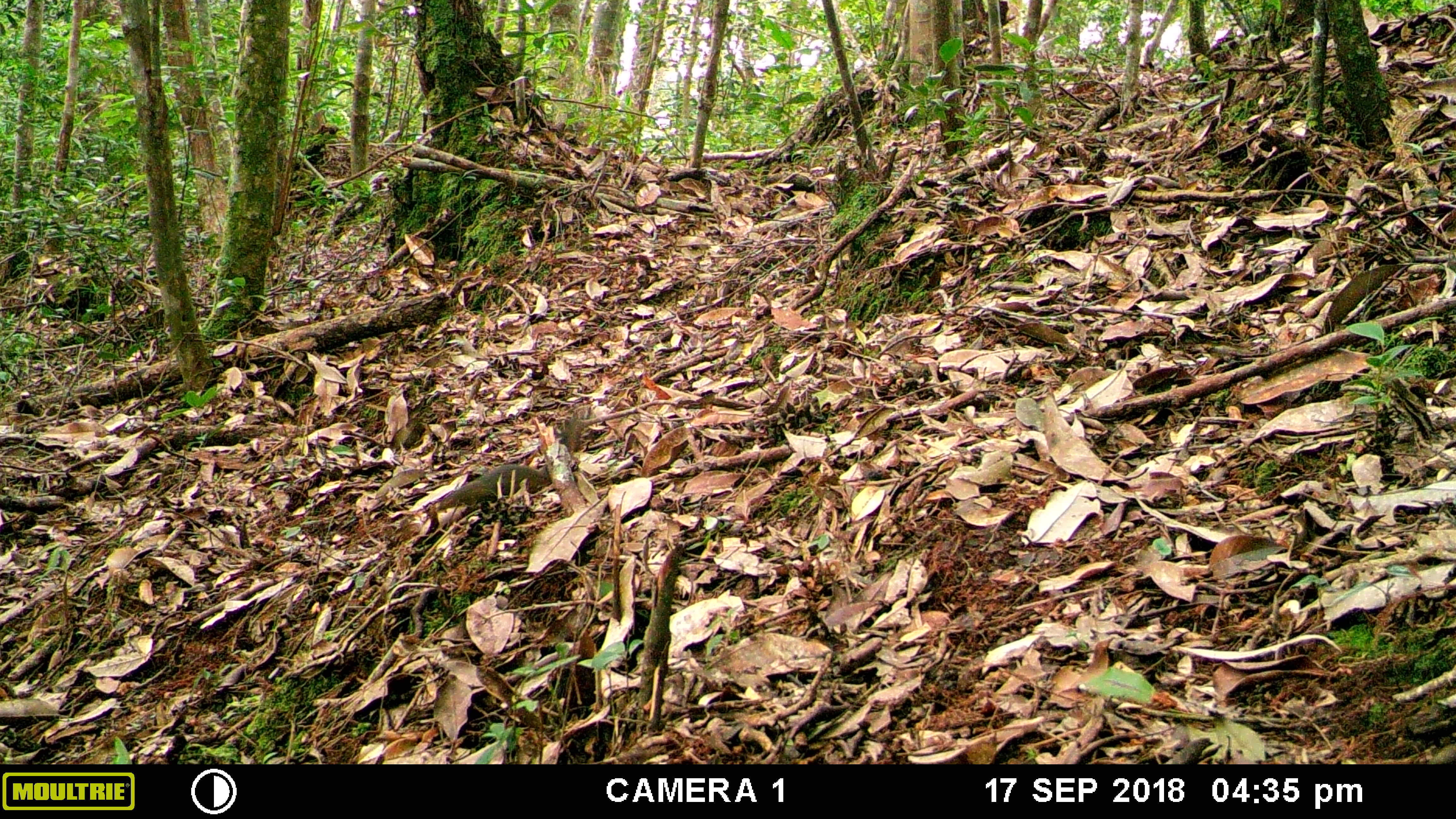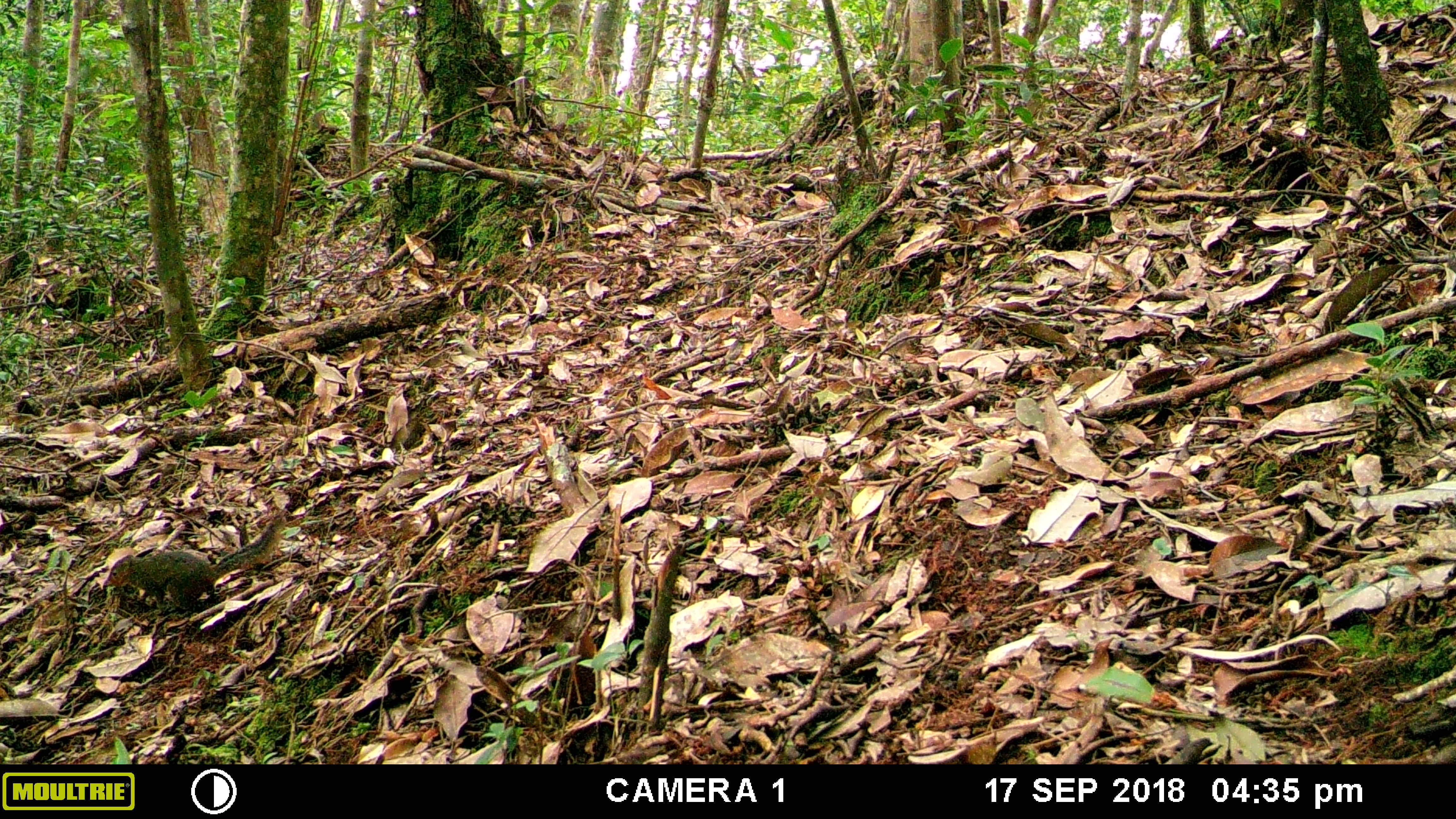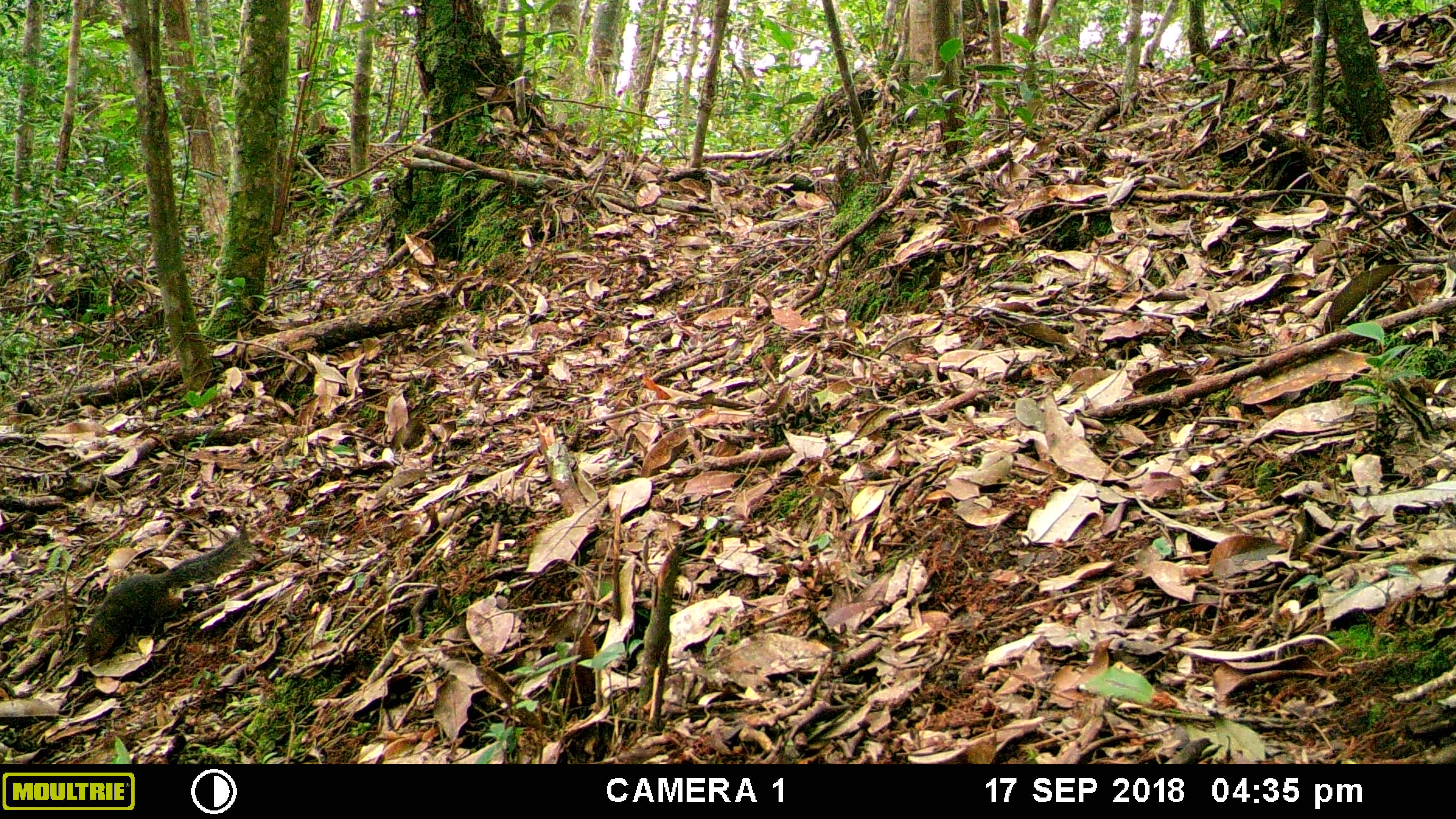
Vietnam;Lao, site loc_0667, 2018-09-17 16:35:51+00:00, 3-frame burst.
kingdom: Animalia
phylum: Chordata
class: Mammalia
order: Rodentia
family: Sciuridae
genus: Dremomys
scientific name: Dremomys rufigenis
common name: red-cheeked squirrel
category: red cheeked squirrel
Red cheeked squirrel (red-cheeked squirrel) (Dremomys rufigenis). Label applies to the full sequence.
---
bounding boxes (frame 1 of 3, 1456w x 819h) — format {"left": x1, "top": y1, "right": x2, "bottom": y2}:
red cheeked squirrel: {"left": 434, "top": 411, "right": 594, "bottom": 513}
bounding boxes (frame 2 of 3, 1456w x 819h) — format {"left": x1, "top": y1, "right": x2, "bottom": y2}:
red cheeked squirrel: {"left": 102, "top": 516, "right": 286, "bottom": 614}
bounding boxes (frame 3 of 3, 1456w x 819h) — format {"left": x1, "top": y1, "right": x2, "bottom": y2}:
red cheeked squirrel: {"left": 80, "top": 532, "right": 253, "bottom": 667}